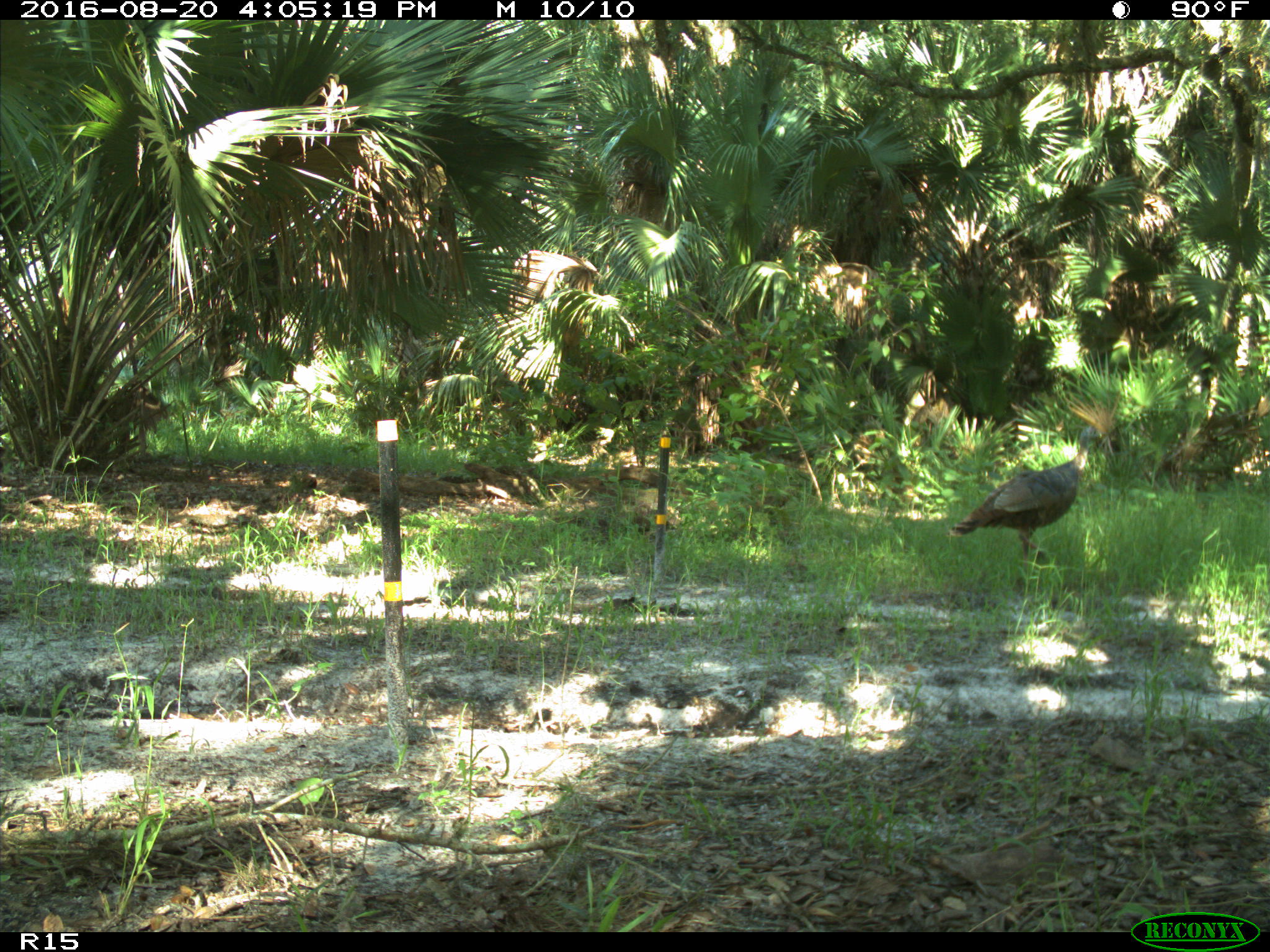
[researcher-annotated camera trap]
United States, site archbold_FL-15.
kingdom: Animalia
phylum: Chordata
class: Aves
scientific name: Aves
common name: birds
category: unidentified bird